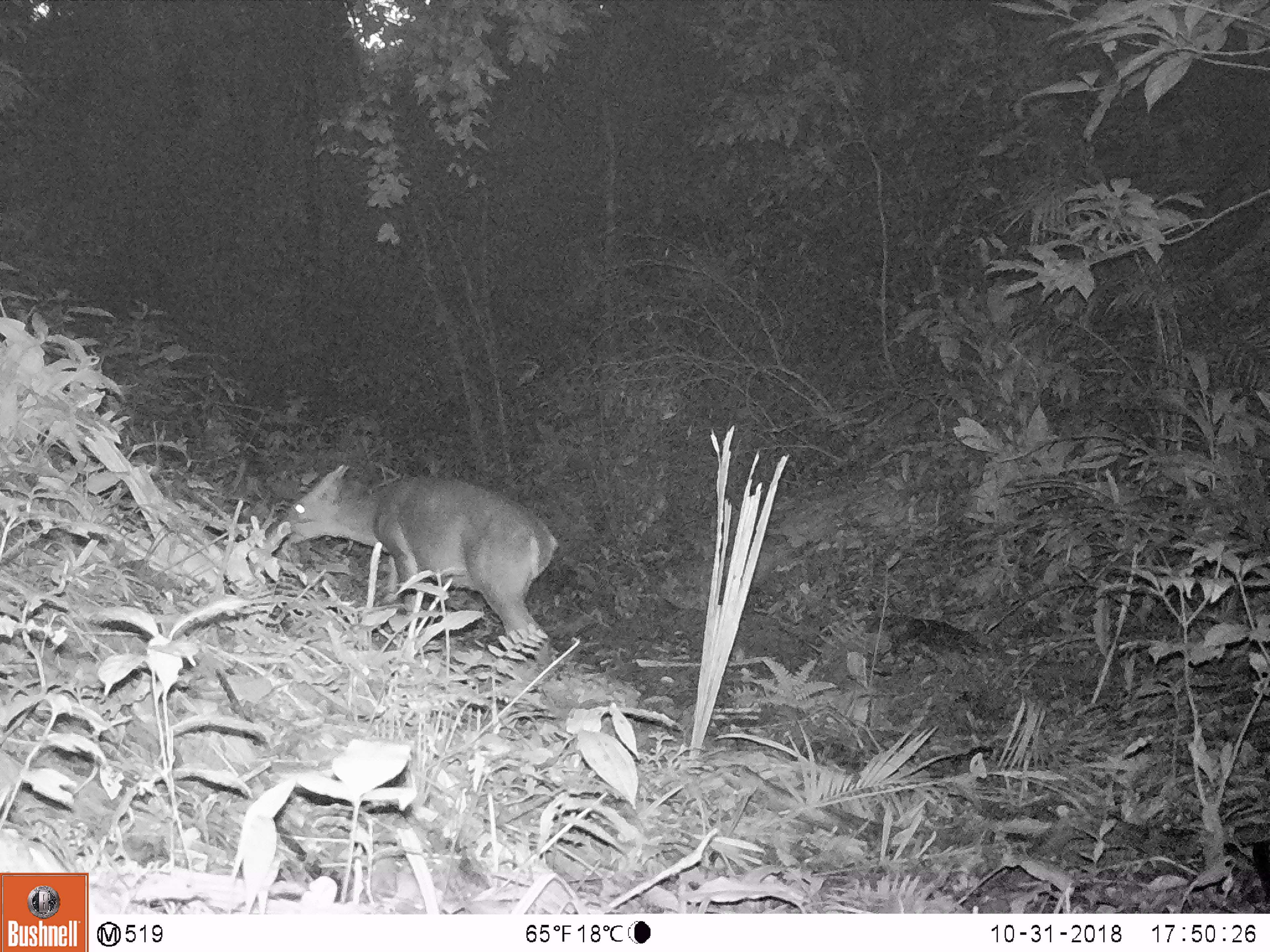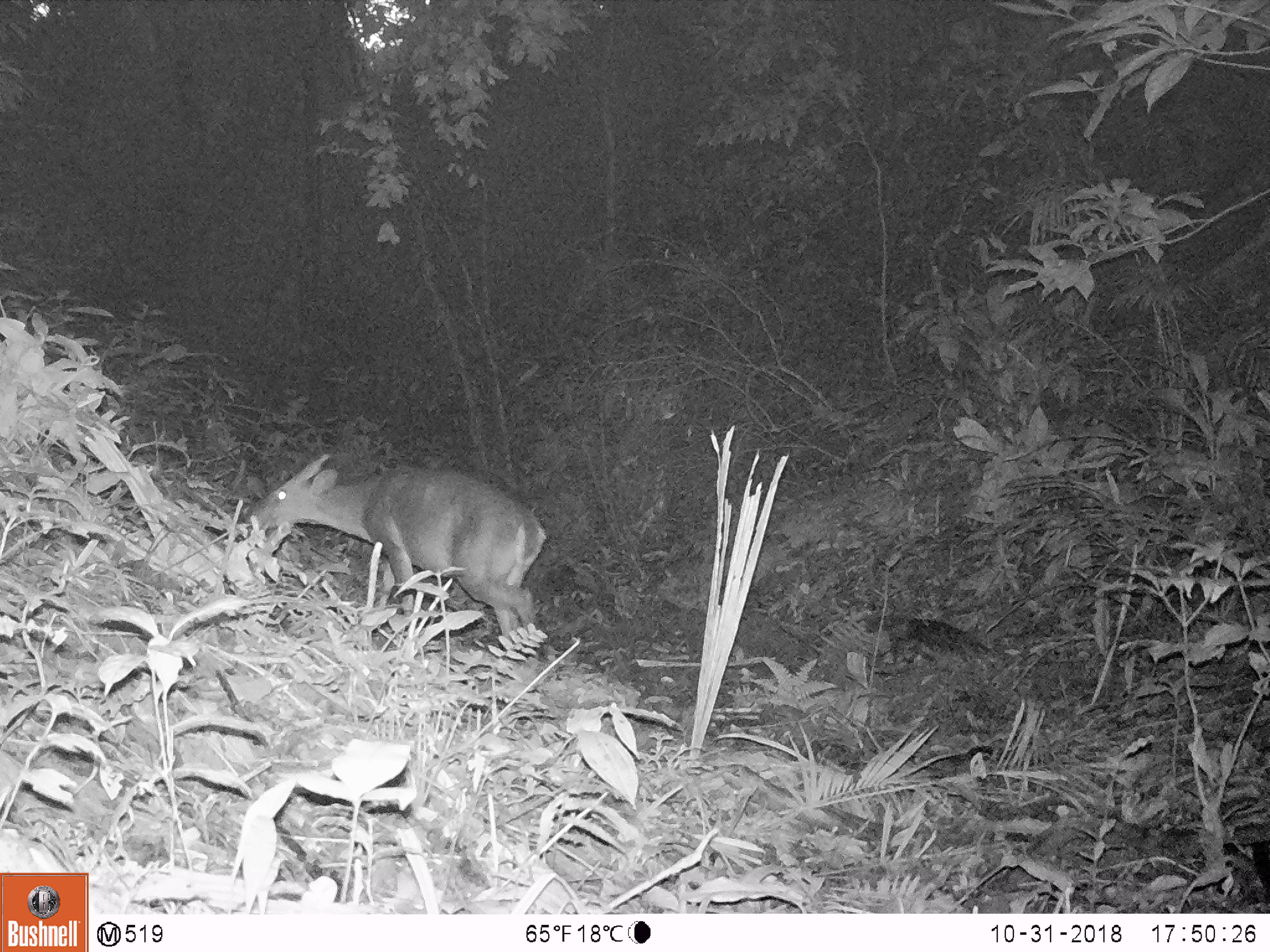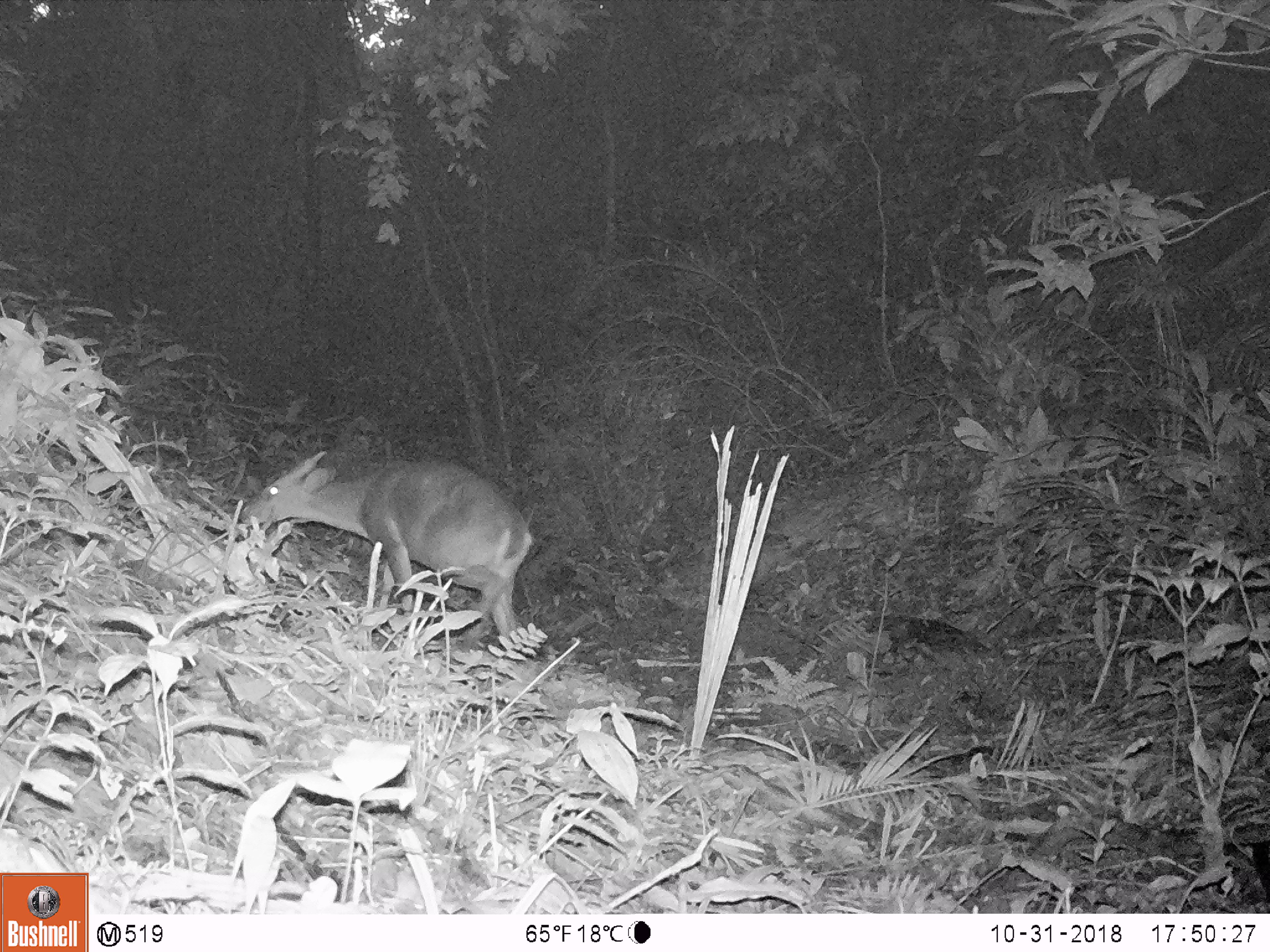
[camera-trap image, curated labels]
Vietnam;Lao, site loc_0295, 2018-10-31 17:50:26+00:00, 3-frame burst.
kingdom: Animalia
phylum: Chordata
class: Mammalia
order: Artiodactyla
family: Cervidae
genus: Muntiacus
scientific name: Muntiacus vuquangensis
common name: large-antlered muntjac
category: large antlered muntjac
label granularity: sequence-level